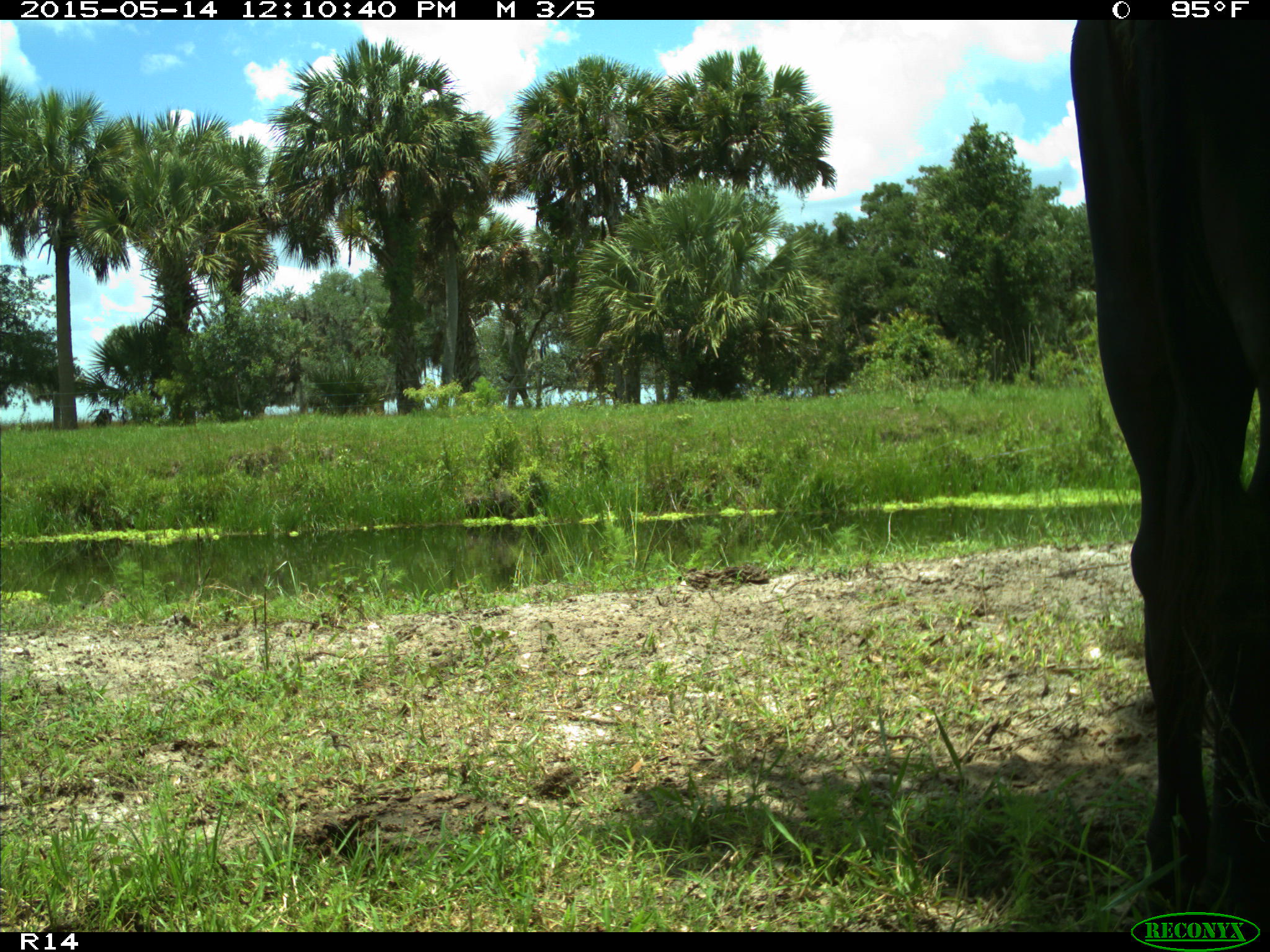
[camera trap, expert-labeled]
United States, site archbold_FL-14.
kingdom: Animalia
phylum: Chordata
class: Mammalia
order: Artiodactyla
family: Bovidae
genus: Bos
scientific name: Bos taurus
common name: domestic cow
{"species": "Bos taurus (domestic cow)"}